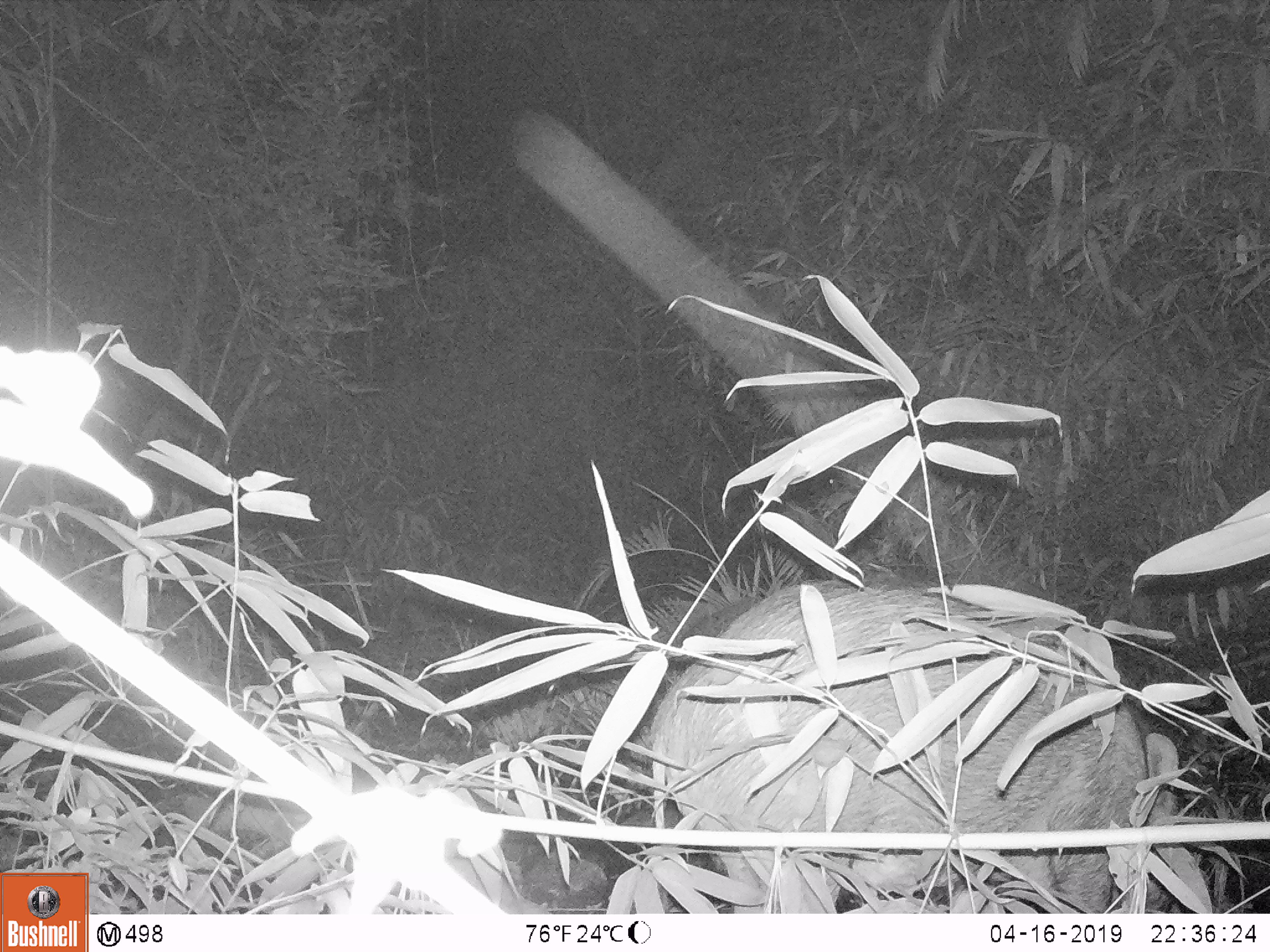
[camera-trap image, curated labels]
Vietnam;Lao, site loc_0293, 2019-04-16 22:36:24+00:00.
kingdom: Animalia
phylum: Chordata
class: Mammalia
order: Artiodactyla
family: Suidae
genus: Sus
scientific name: Sus scrofa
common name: eurasian wild pig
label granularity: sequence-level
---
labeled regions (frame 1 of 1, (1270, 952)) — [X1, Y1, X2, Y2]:
eurasian wild pig: [646, 580, 1179, 913]